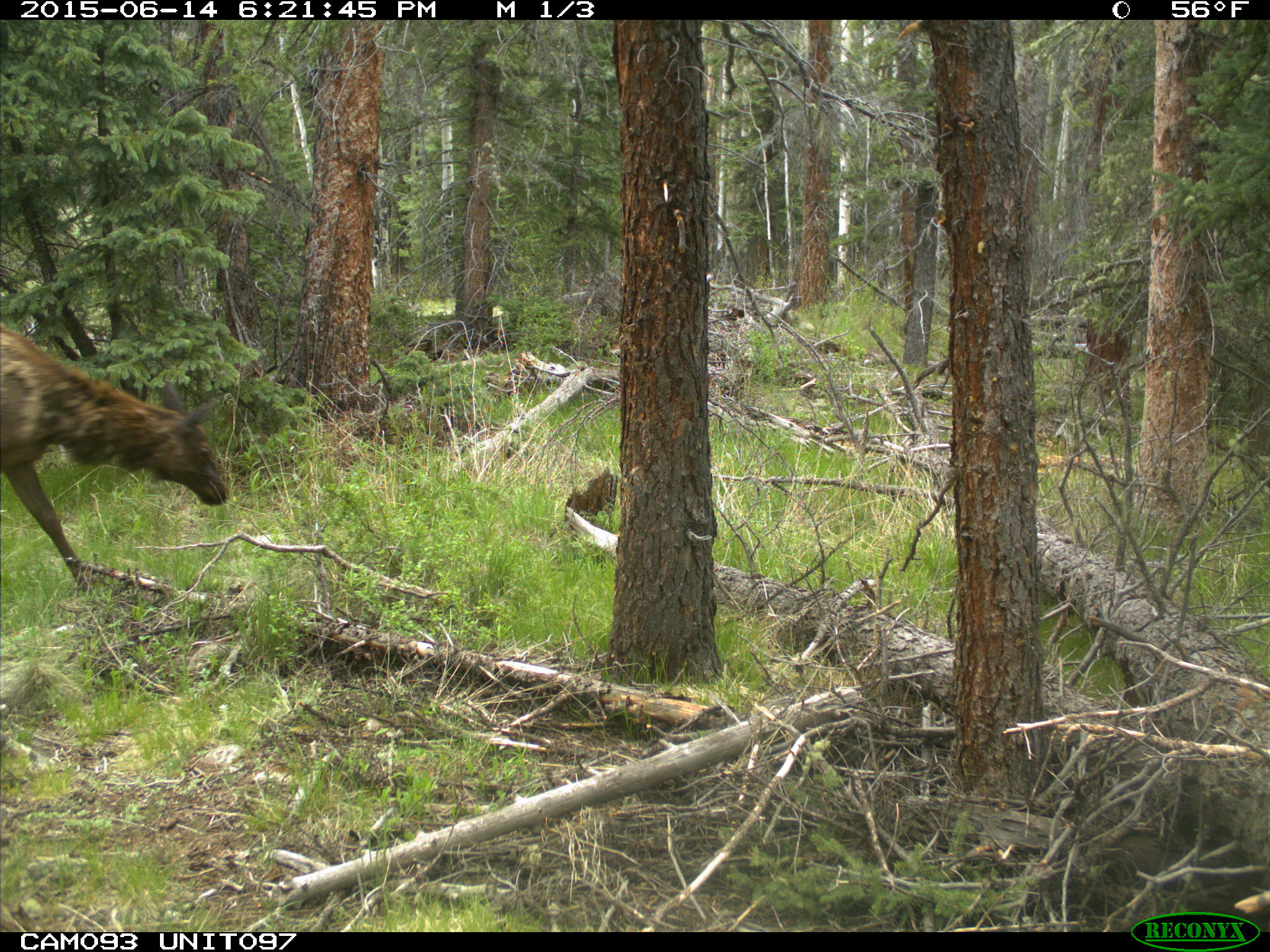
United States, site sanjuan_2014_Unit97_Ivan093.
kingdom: Animalia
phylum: Chordata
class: Mammalia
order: Artiodactyla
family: Cervidae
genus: Cervus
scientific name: Cervus elaphus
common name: red deer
Cervus elaphus (red deer).